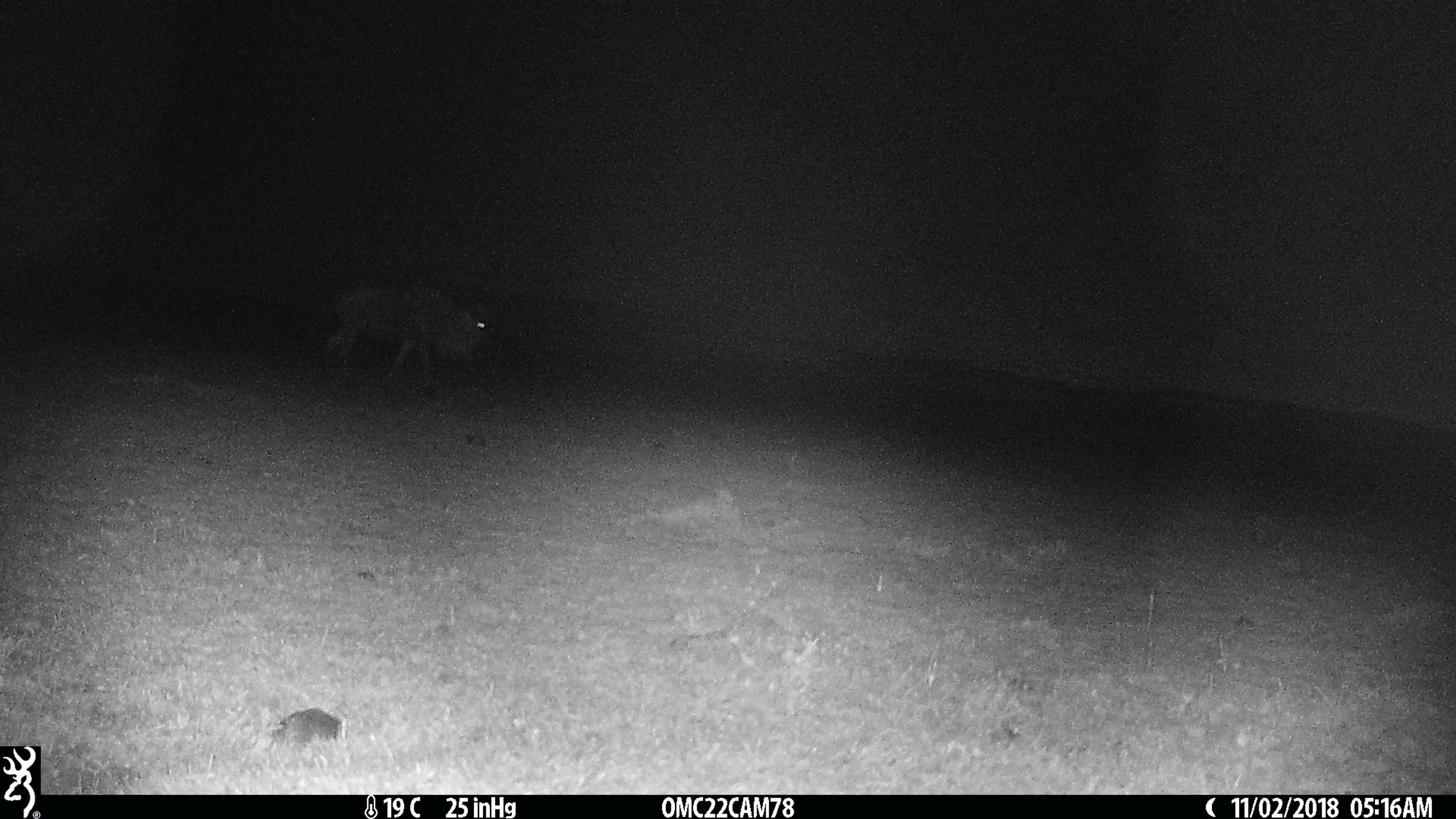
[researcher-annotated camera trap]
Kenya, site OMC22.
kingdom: Animalia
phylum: Chordata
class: Mammalia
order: Artiodactyla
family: Bovidae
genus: Connochaetes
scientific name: Connochaetes taurinus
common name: blue wildebeest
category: wildebeest